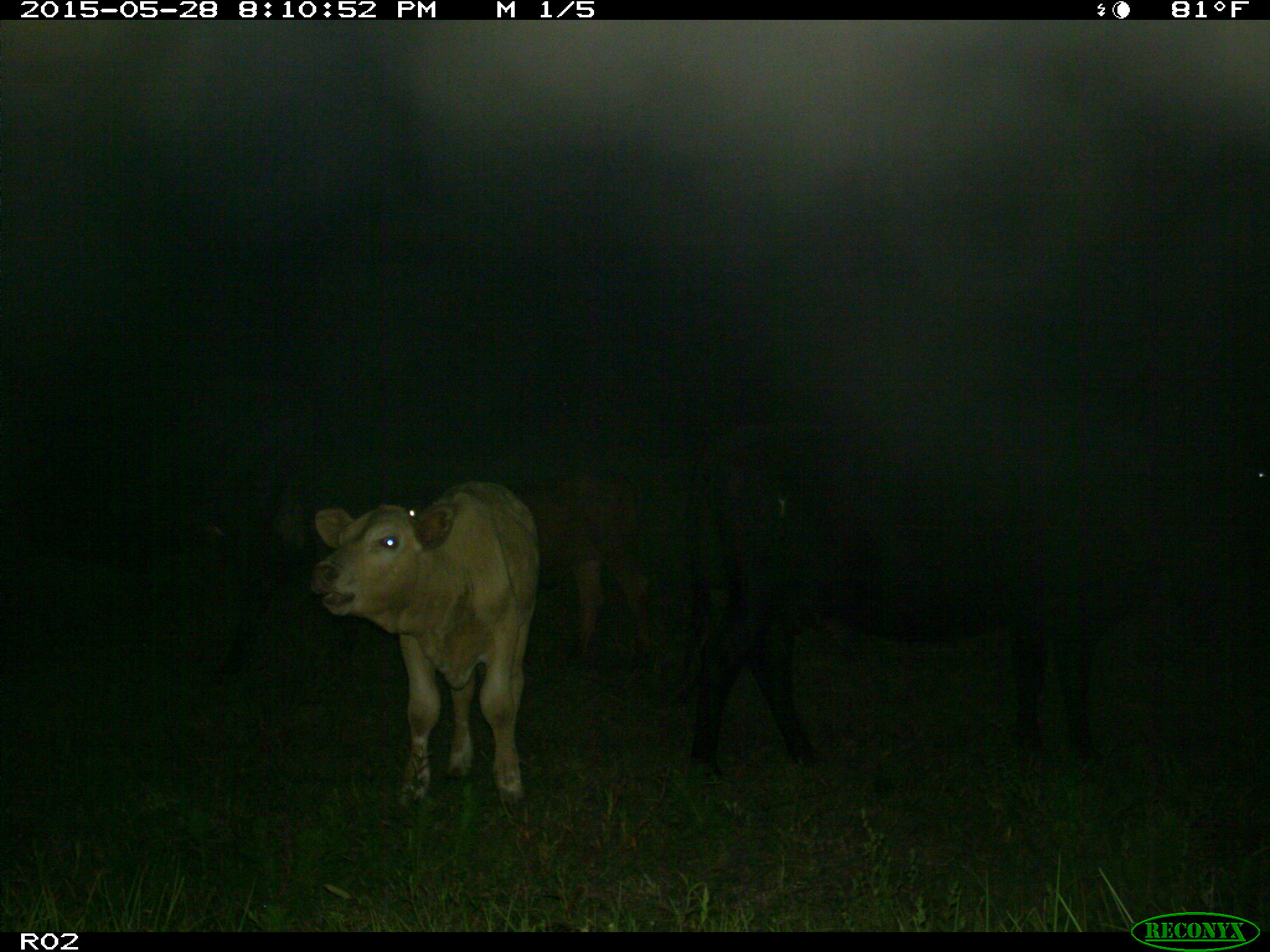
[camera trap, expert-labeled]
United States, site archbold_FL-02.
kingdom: Animalia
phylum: Chordata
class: Mammalia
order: Artiodactyla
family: Bovidae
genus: Bos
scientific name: Bos taurus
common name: domestic cow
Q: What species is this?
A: Bos taurus (domestic cow).